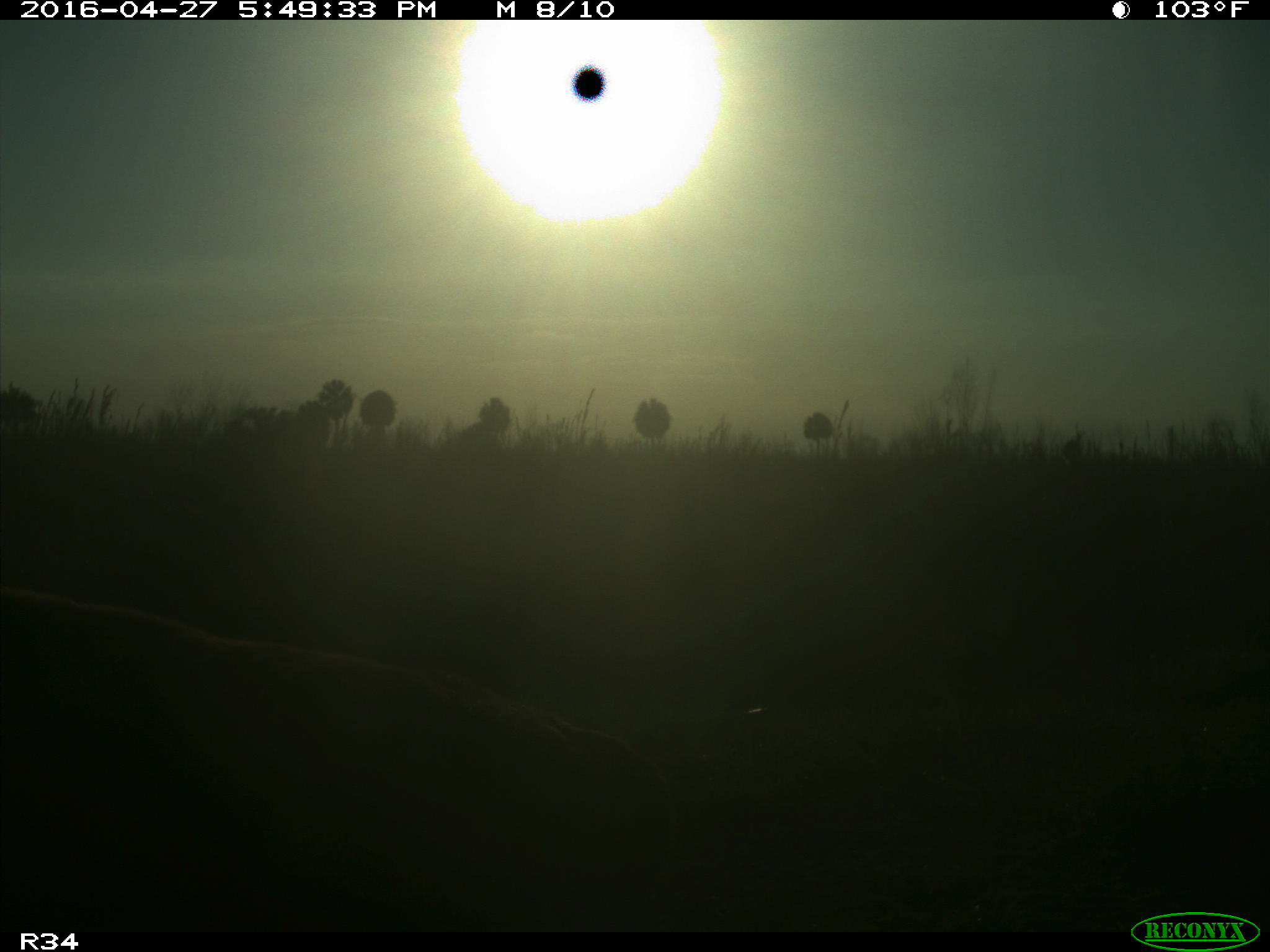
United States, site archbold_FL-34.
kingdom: Animalia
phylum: Chordata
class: Mammalia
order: Artiodactyla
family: Bovidae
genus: Bos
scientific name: Bos taurus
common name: domestic cow